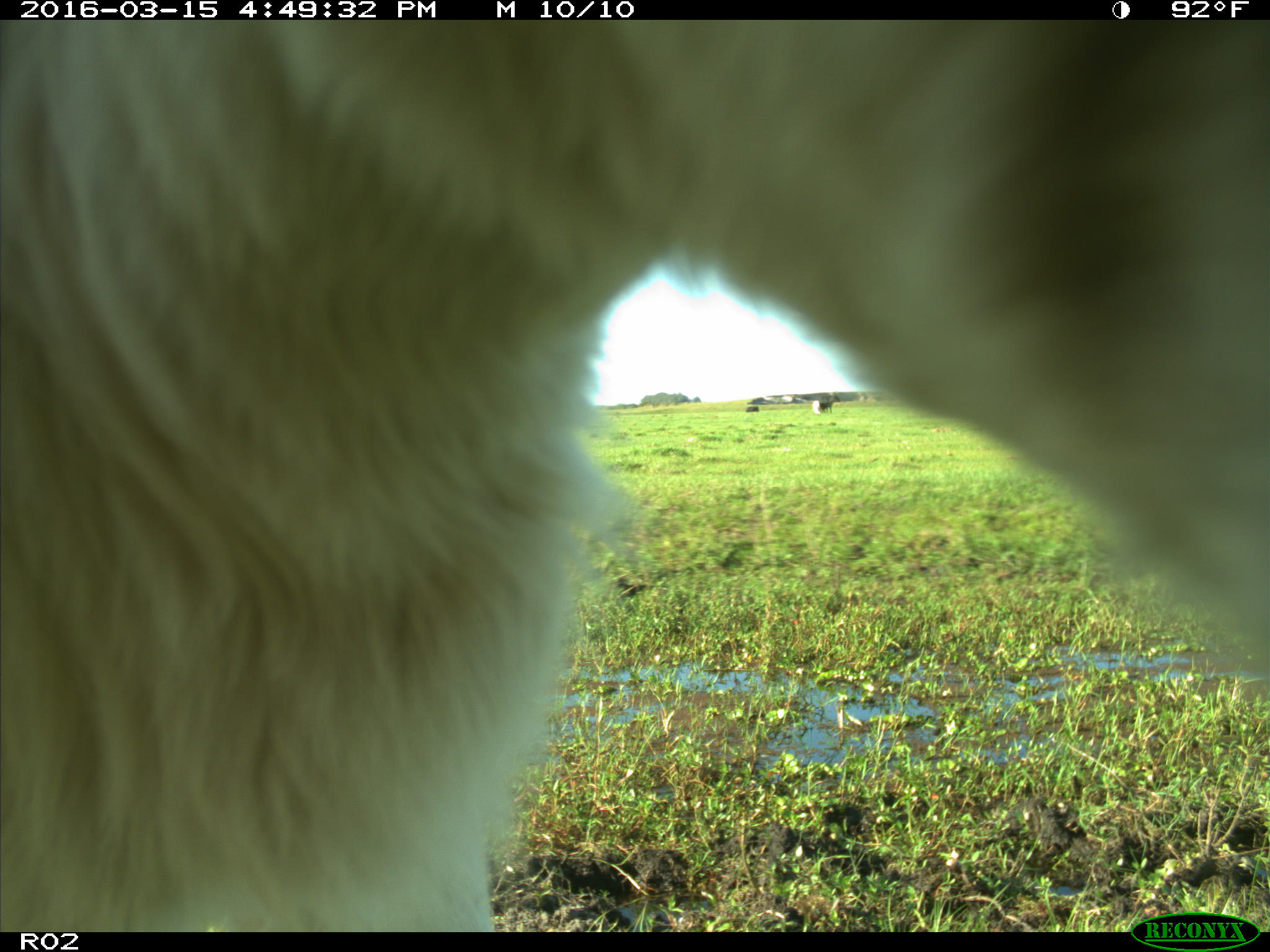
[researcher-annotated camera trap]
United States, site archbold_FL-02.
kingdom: Animalia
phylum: Chordata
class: Mammalia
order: Artiodactyla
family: Bovidae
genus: Bos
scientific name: Bos taurus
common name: domestic cow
Bos taurus (domestic cow).